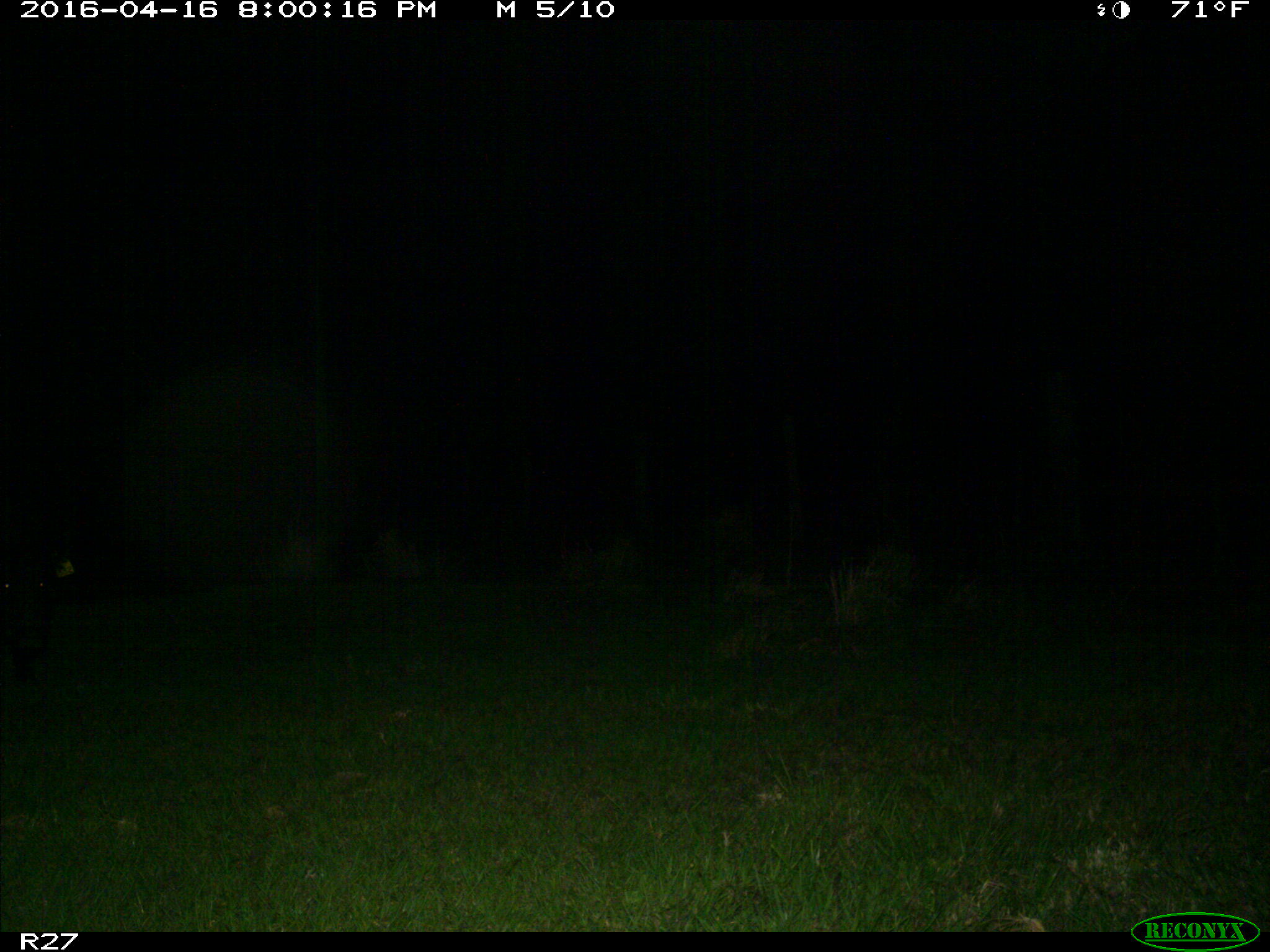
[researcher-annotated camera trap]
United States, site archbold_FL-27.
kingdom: Animalia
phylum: Chordata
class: Mammalia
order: Artiodactyla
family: Suidae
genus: Sus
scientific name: Sus scrofa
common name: wild boar